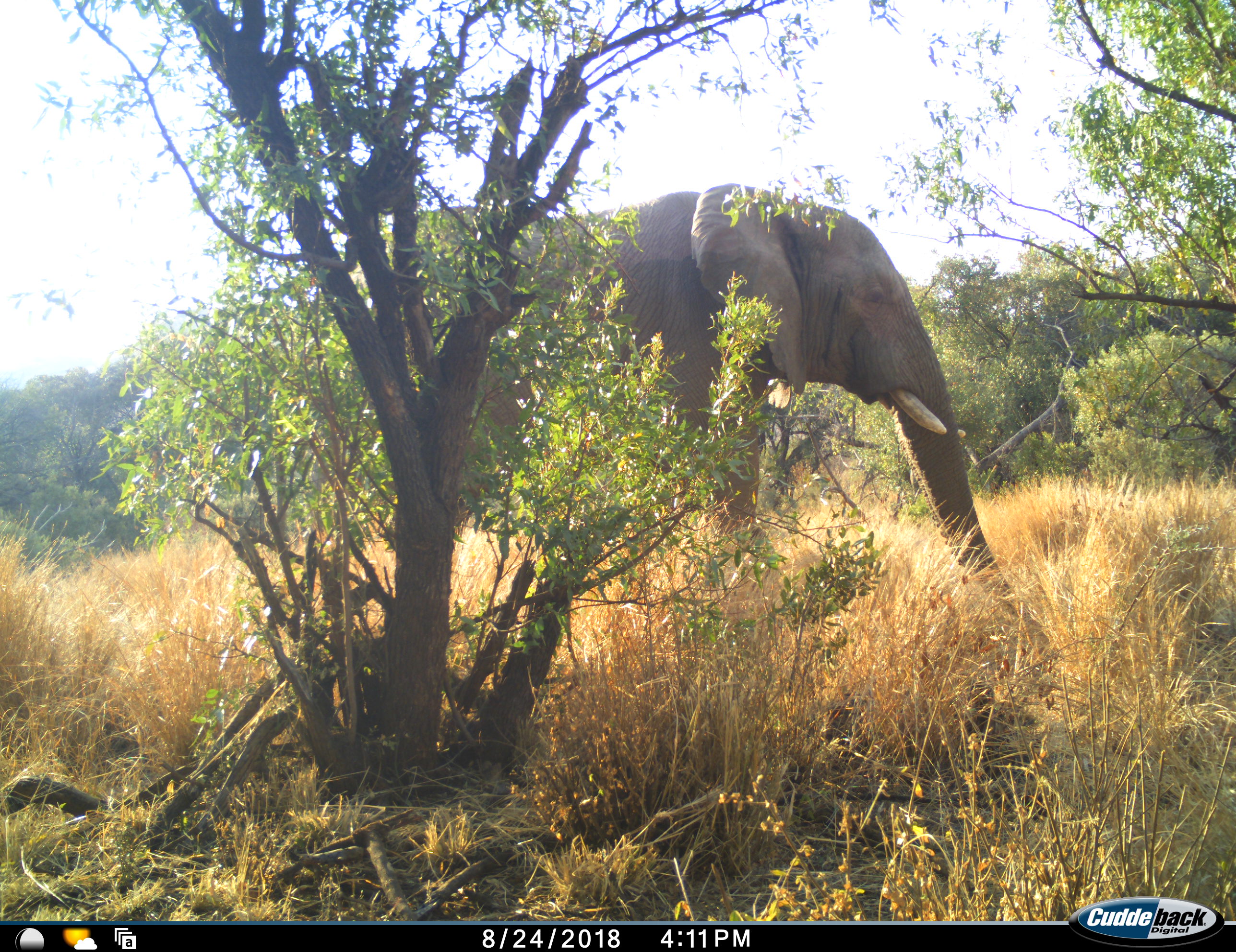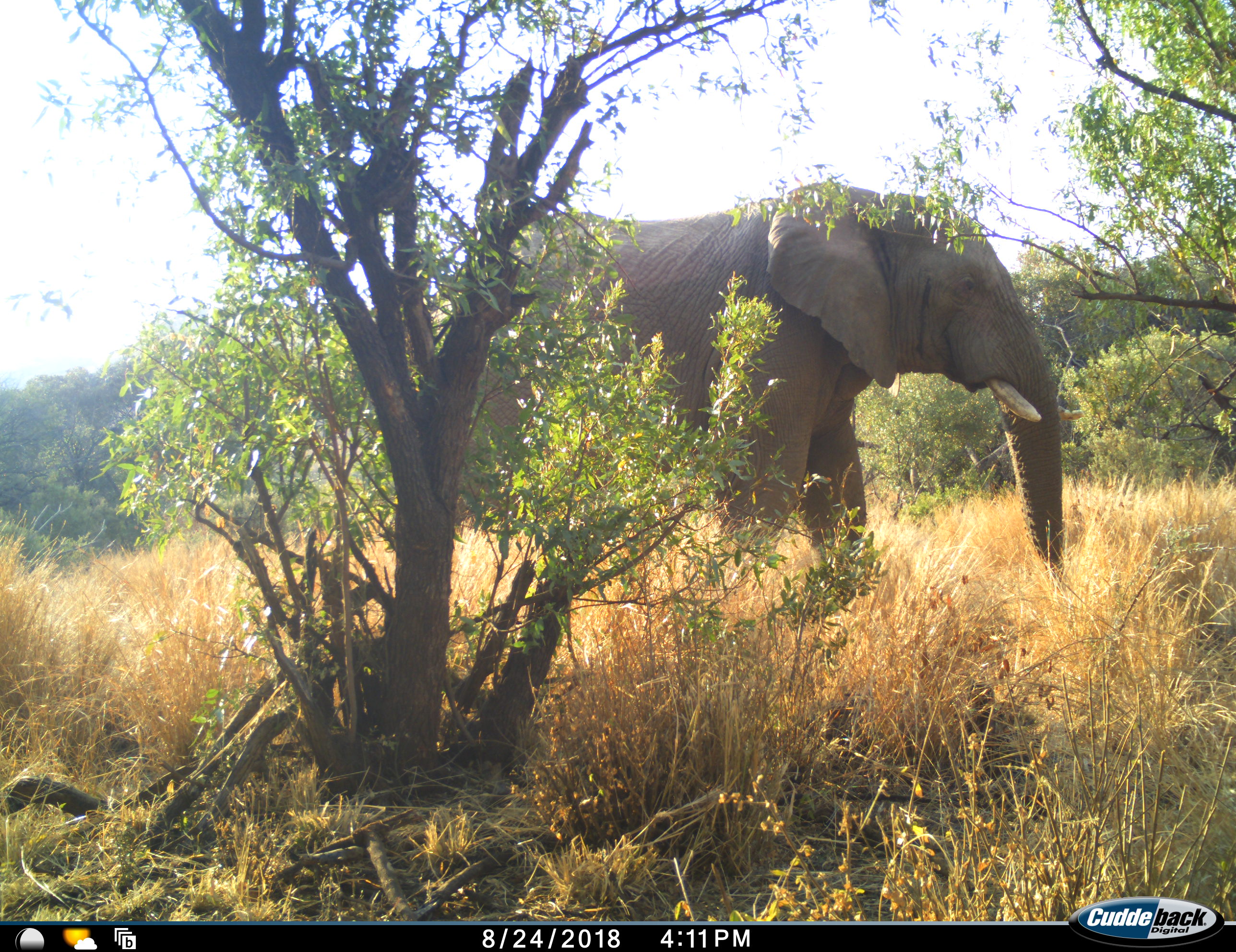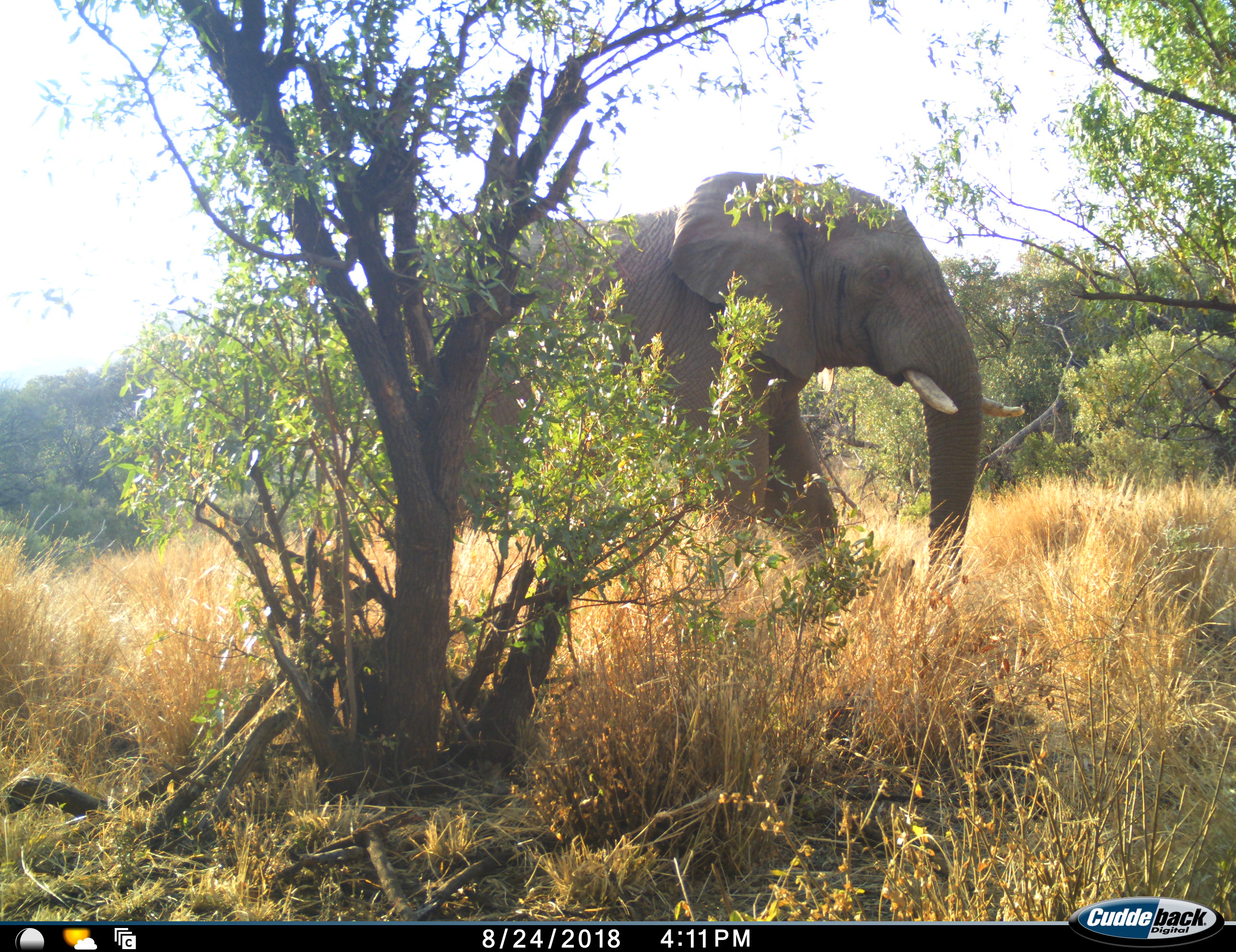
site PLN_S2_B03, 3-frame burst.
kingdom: Animalia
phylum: Chordata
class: Mammalia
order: Proboscidea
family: Elephantidae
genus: Loxodonta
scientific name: Loxodonta africana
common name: african bush elephant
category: elephant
Elephant (african bush elephant) (Loxodonta africana), count 1. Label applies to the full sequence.